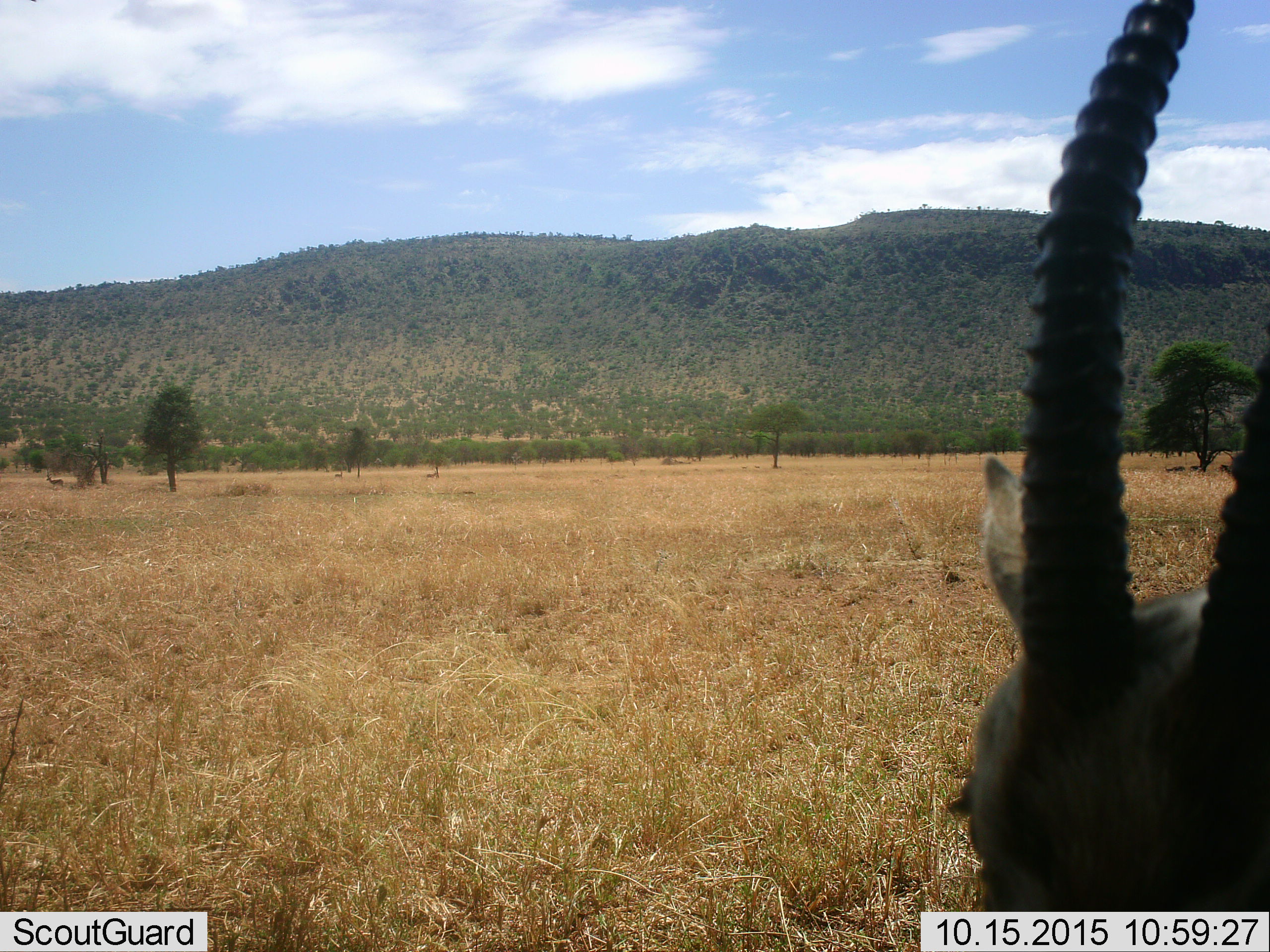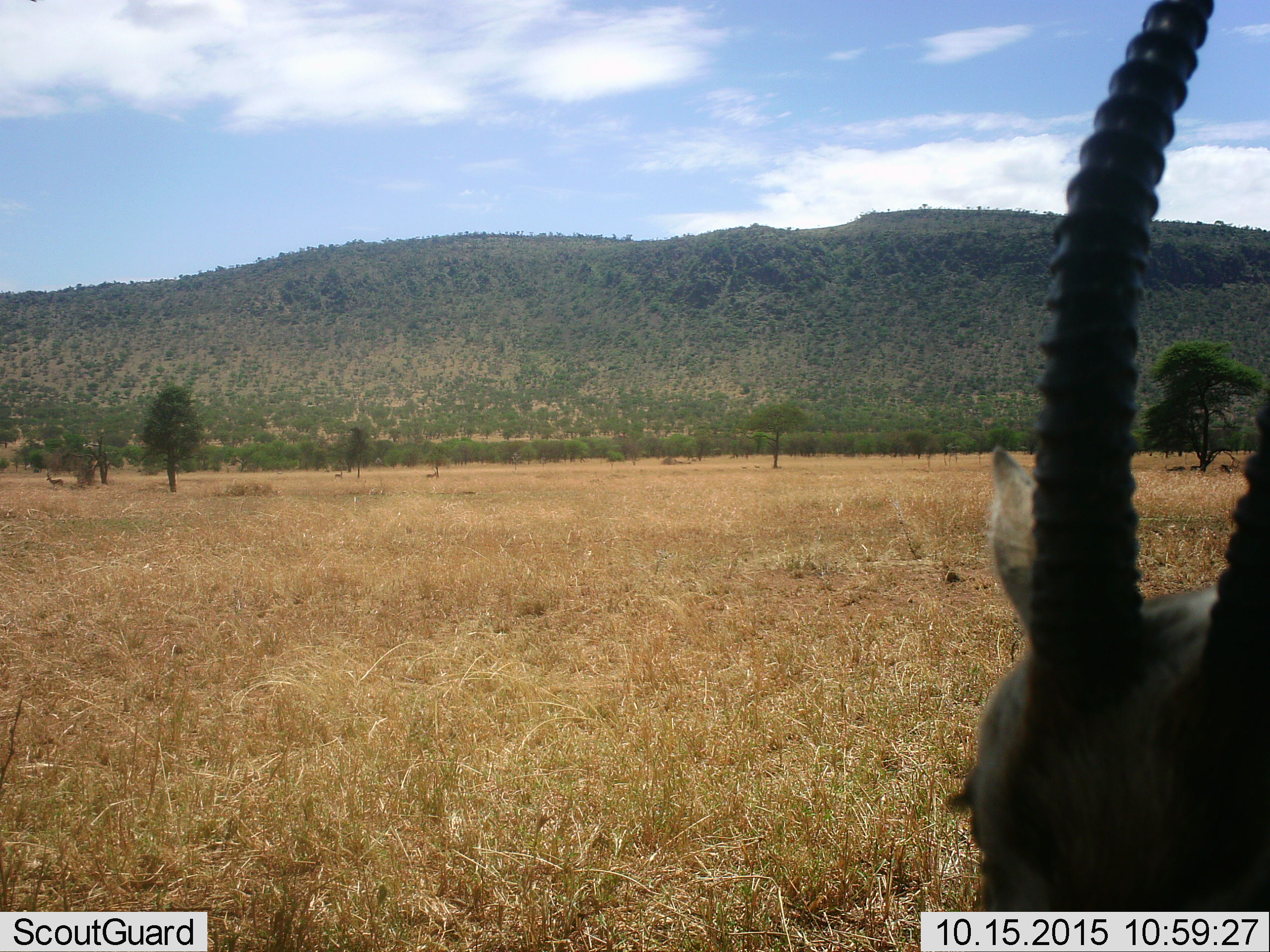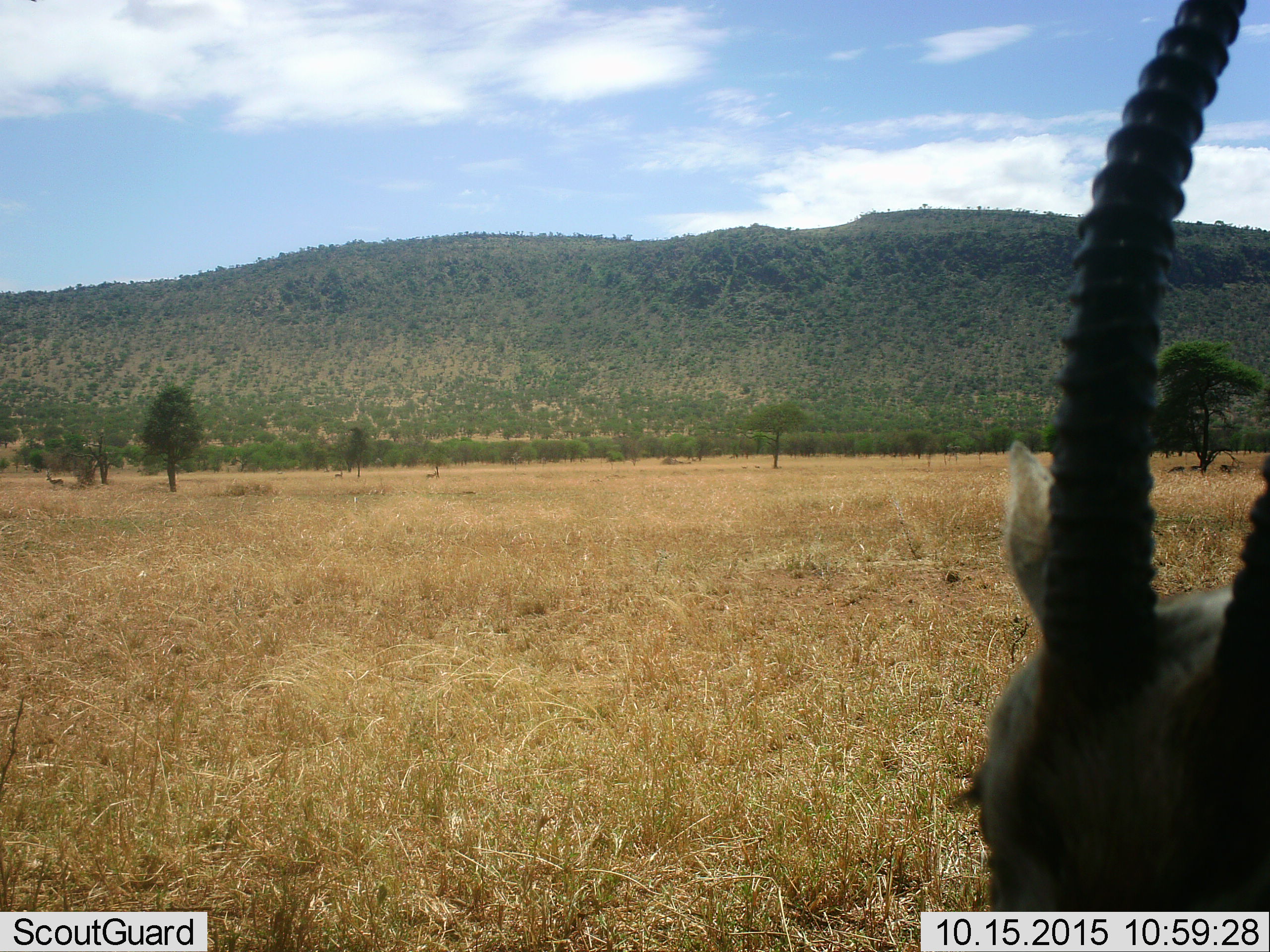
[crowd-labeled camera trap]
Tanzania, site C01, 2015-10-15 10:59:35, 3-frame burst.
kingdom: Animalia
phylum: Chordata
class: Mammalia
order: Artiodactyla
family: Bovidae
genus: Eudorcas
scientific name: Eudorcas thomsonii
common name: thomson's gazelle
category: gazellethomsons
Gazellethomsons (thomson's gazelle) (Eudorcas thomsonii), count 3. Behavior (volunteer vote fractions): standing 83%, resting 8%, moving 8%, interacting 0%. Young present (vote fraction): 0%. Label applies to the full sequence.